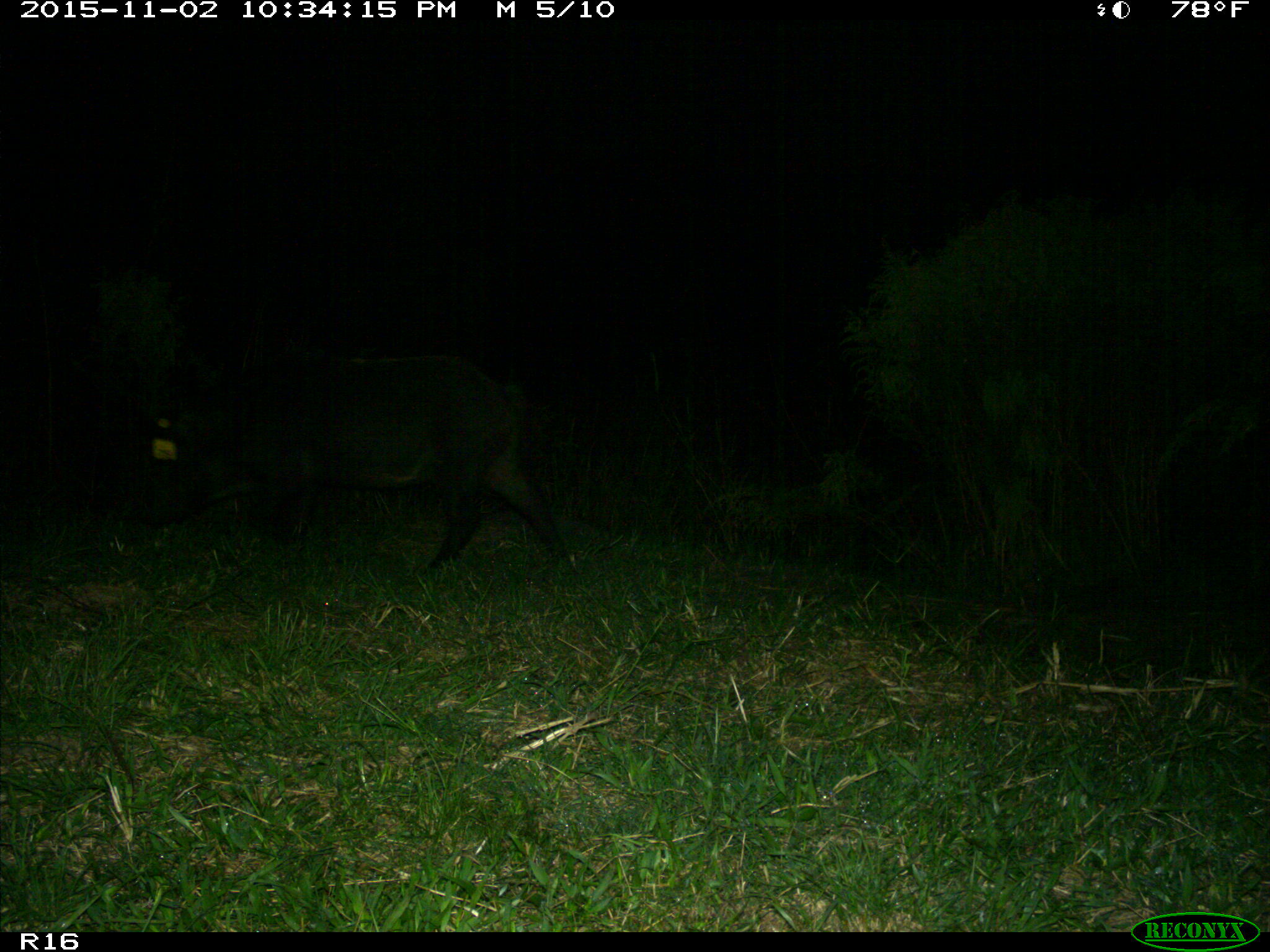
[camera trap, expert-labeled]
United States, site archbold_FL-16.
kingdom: Animalia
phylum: Chordata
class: Mammalia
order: Artiodactyla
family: Suidae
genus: Sus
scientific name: Sus scrofa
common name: wild boar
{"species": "Sus scrofa (wild boar)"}